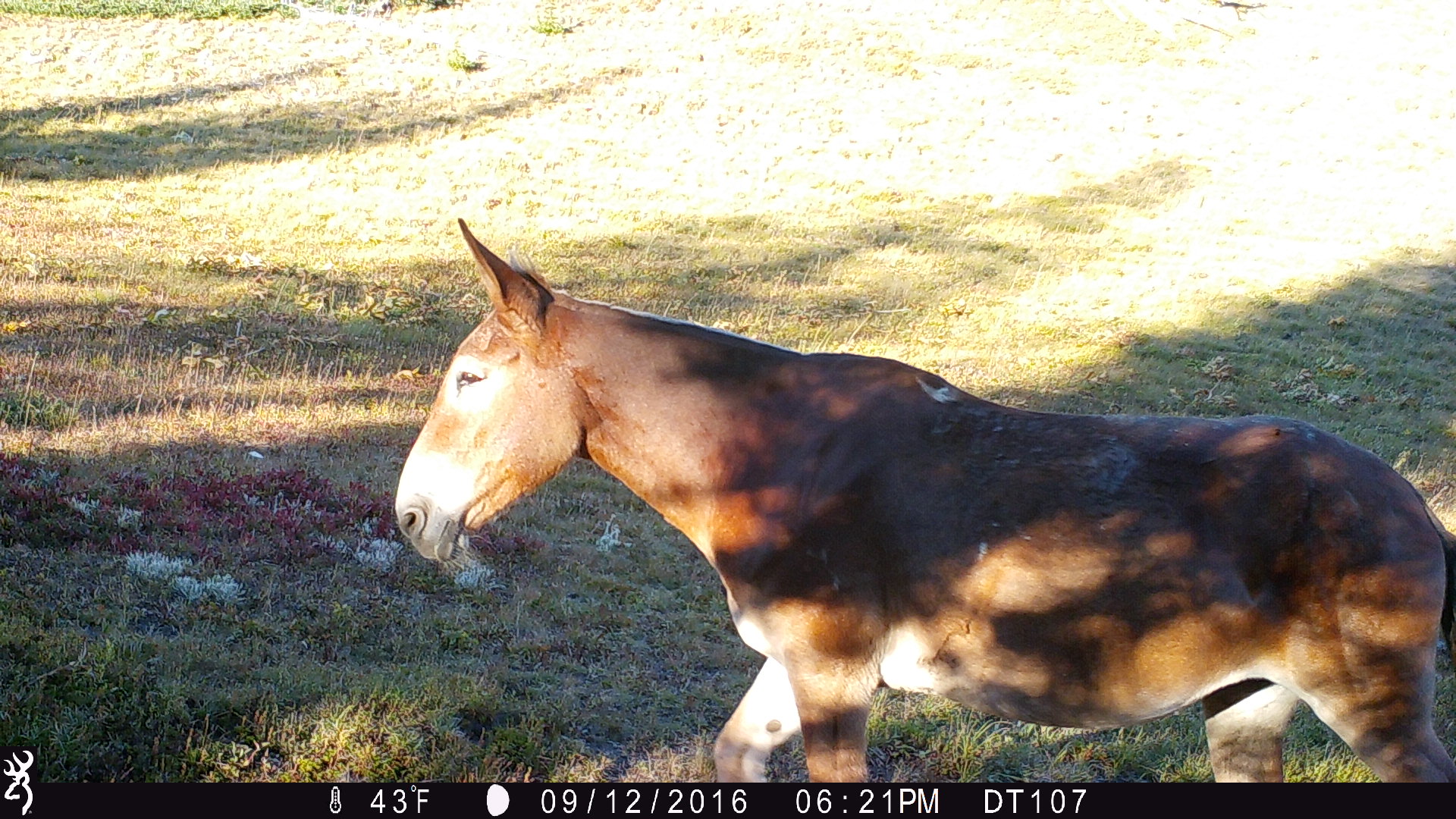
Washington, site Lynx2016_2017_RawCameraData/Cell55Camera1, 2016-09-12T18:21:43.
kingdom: Animalia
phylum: Chordata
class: Mammalia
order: Perissodactyla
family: Equidae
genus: Equus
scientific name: Equus caballus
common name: domestic horse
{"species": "domestic horse (Equus caballus)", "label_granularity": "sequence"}